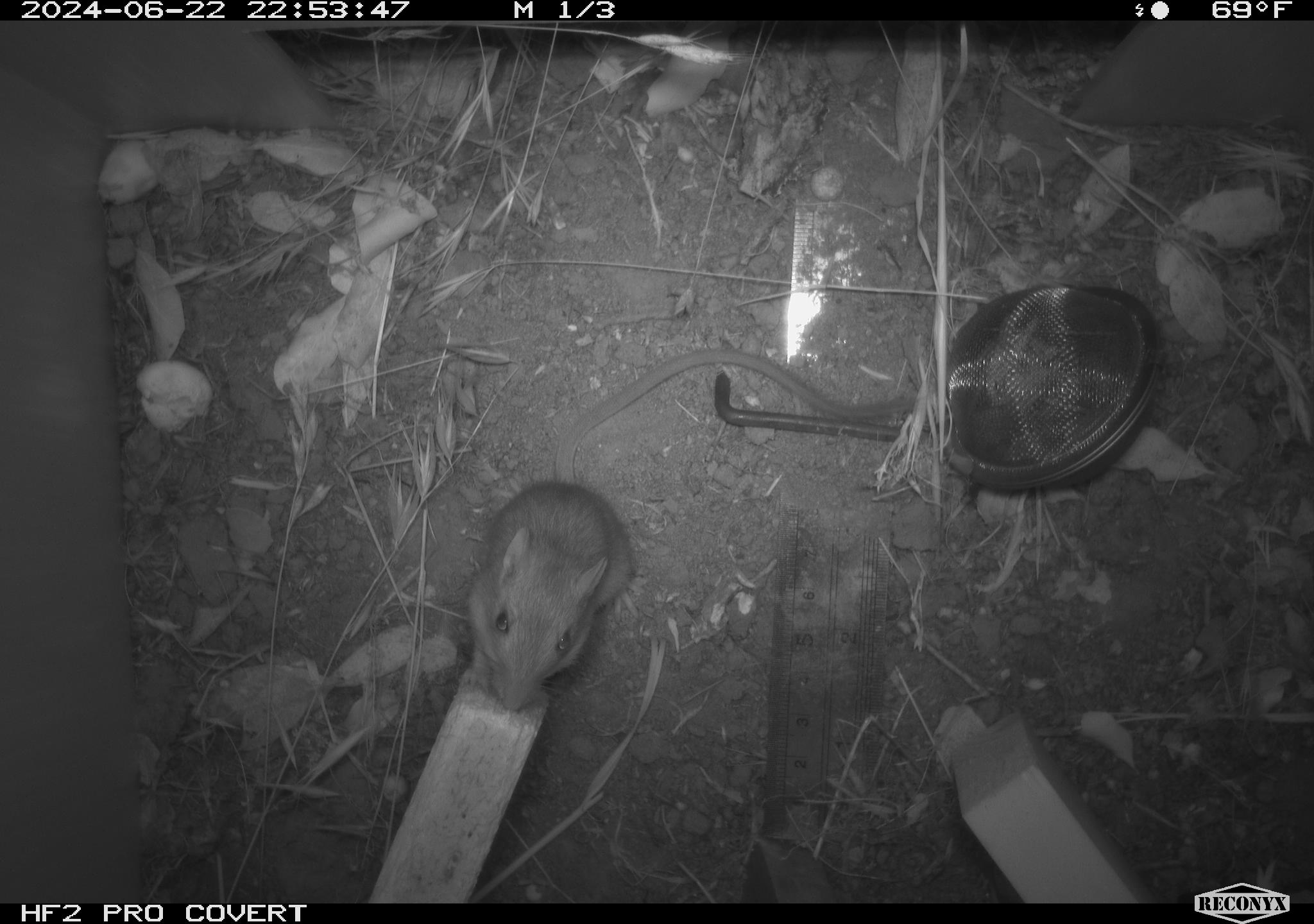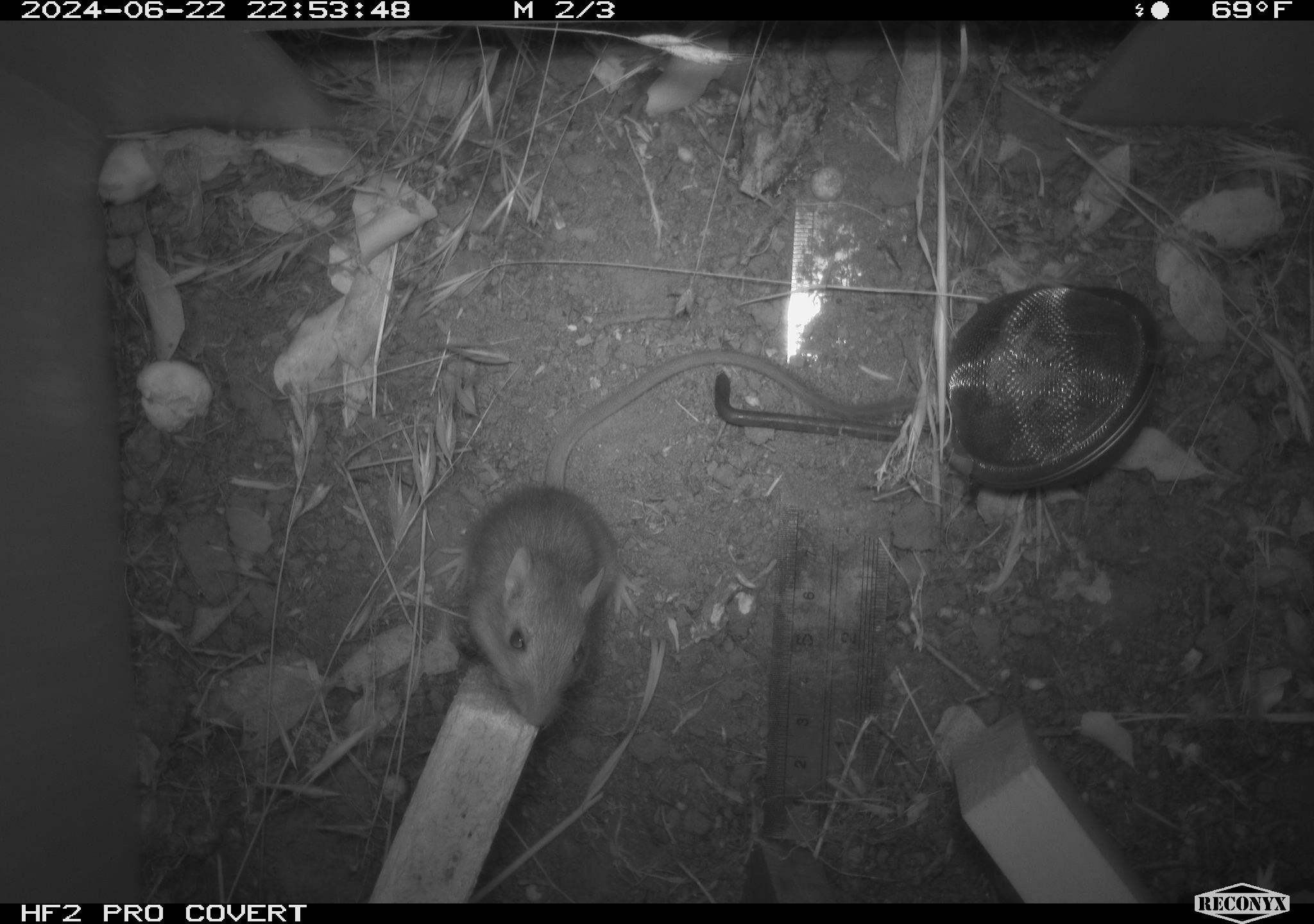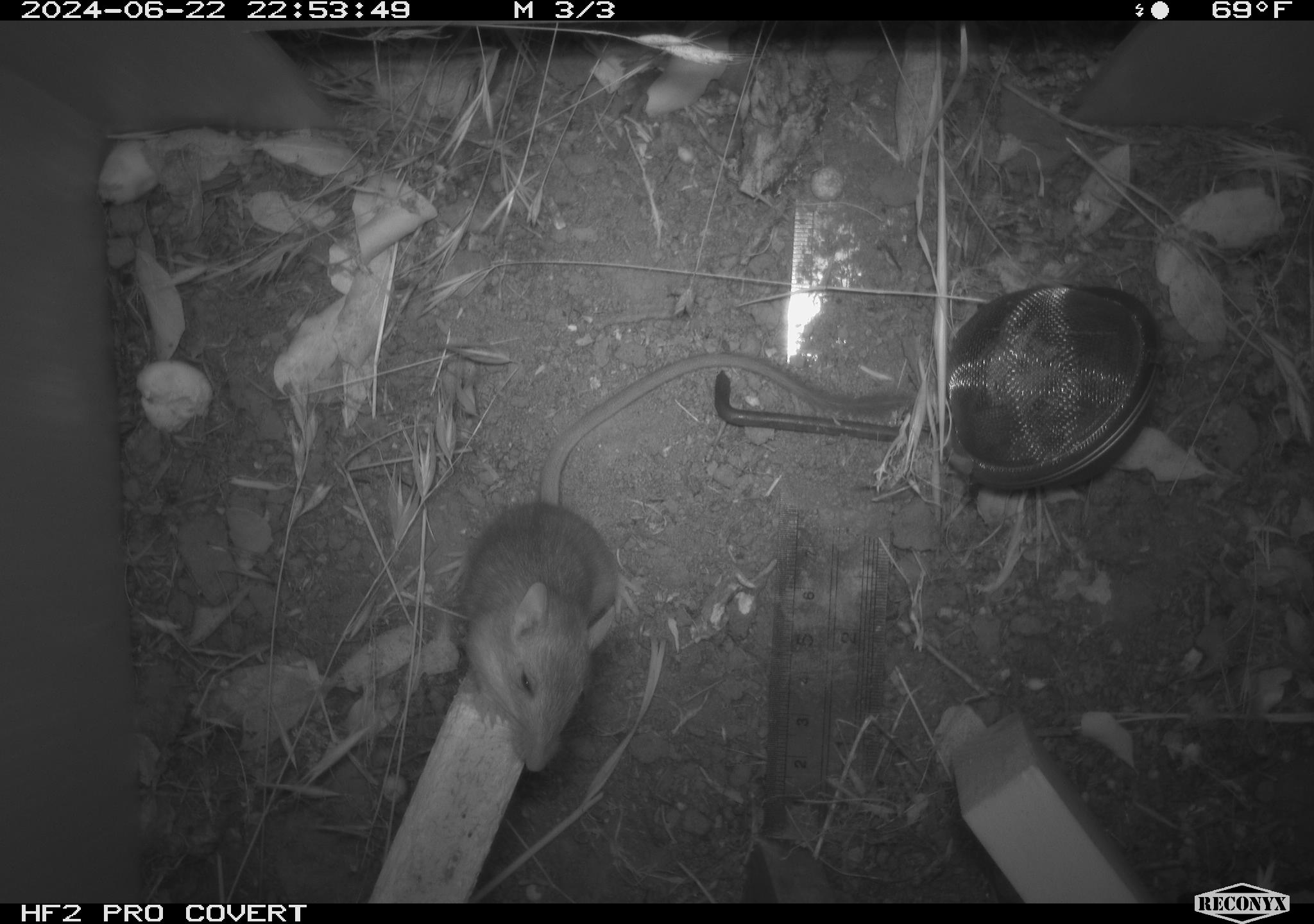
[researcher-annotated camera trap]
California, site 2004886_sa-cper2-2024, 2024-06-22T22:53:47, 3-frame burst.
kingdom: Animalia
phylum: Chordata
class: Mammalia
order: Rodentia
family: Heteromyidae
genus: Dipodomys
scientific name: Dipodomys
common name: kangaroo rats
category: dipodomys species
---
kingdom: Animalia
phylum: Chordata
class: Mammalia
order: Rodentia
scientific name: Rodentia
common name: rodent